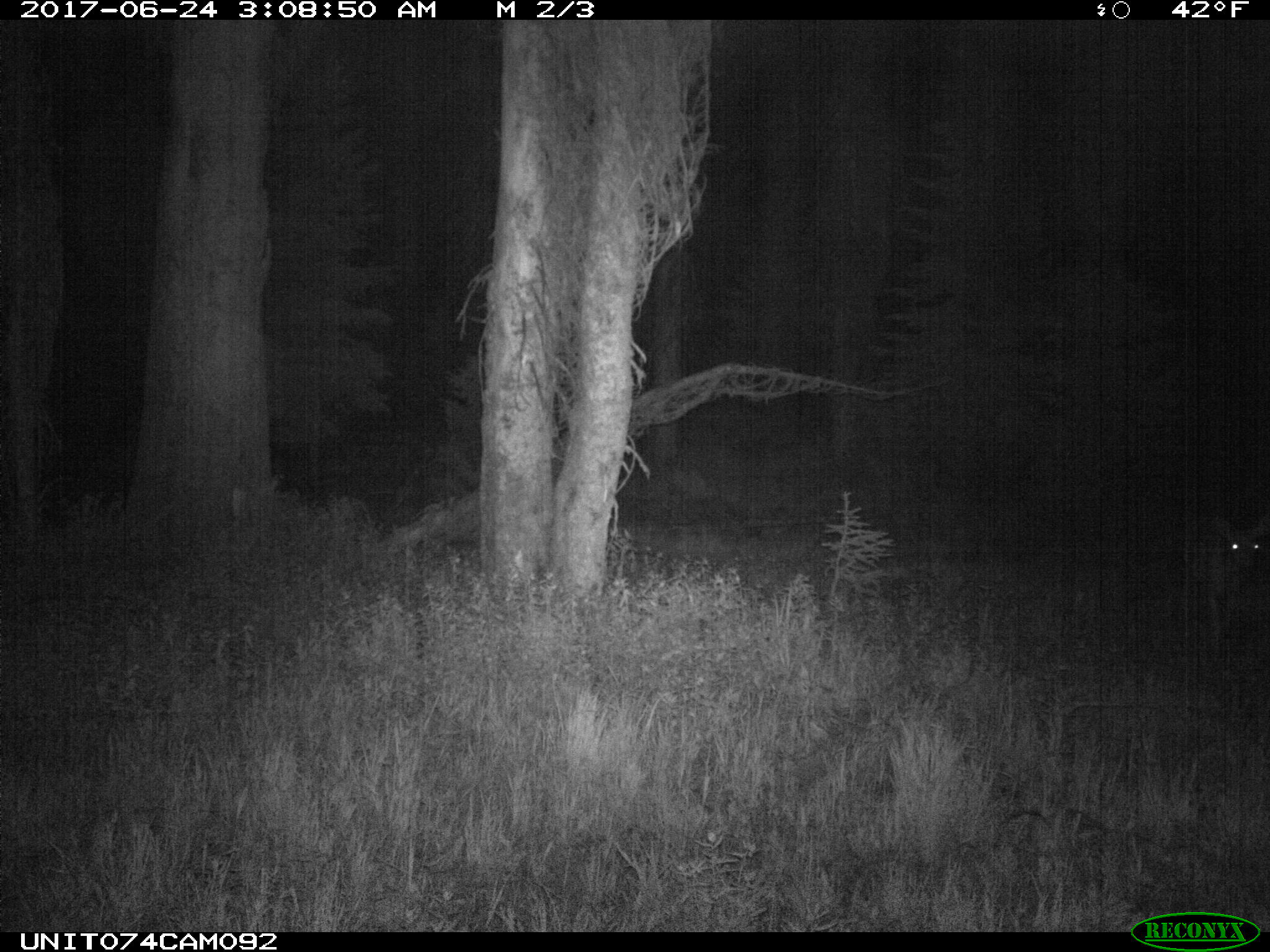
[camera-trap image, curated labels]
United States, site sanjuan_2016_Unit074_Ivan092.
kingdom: Animalia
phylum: Chordata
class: Mammalia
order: Artiodactyla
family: Cervidae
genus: Odocoileus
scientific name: Odocoileus hemionus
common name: mule deer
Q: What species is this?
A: Odocoileus hemionus (mule deer).